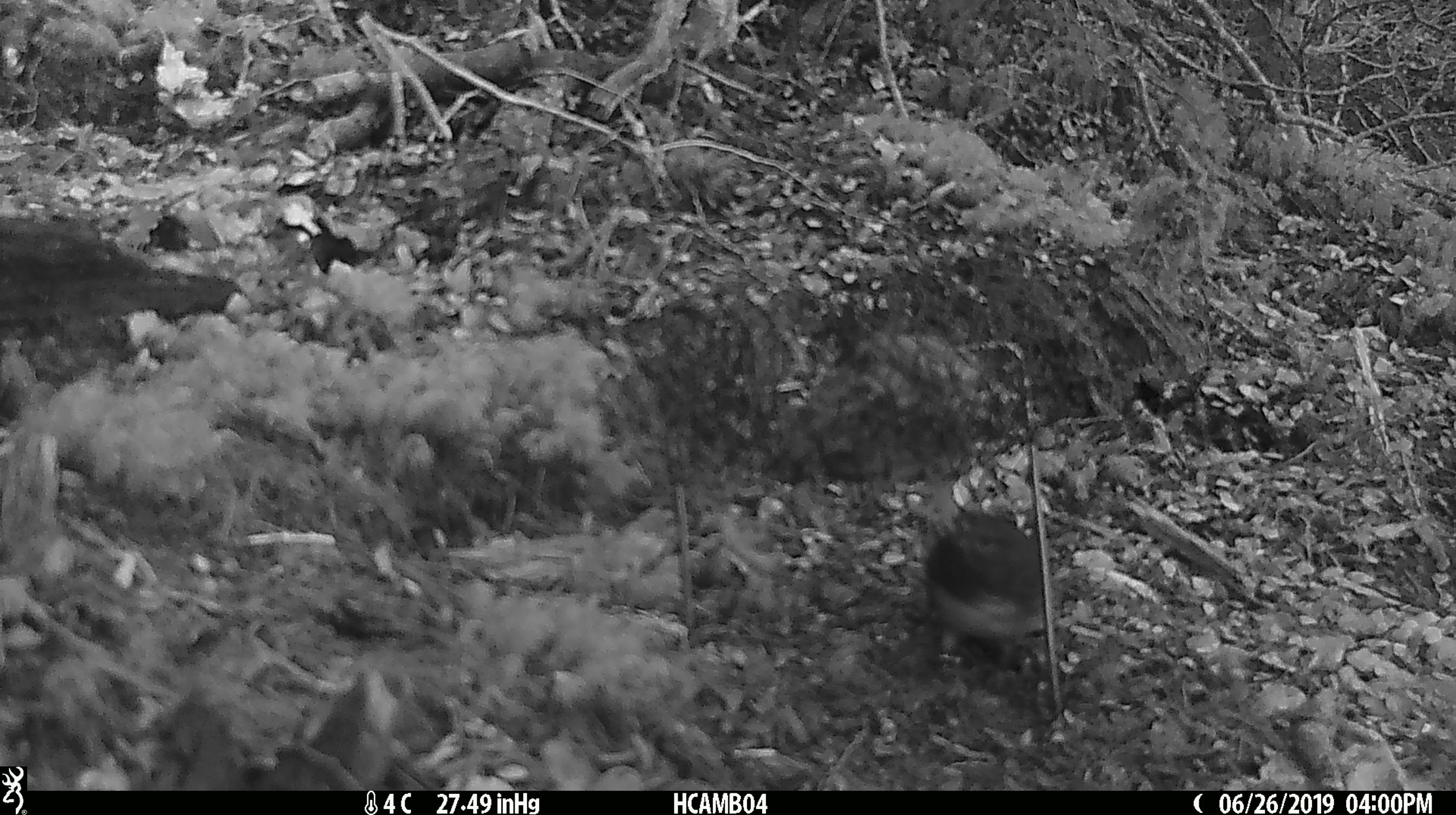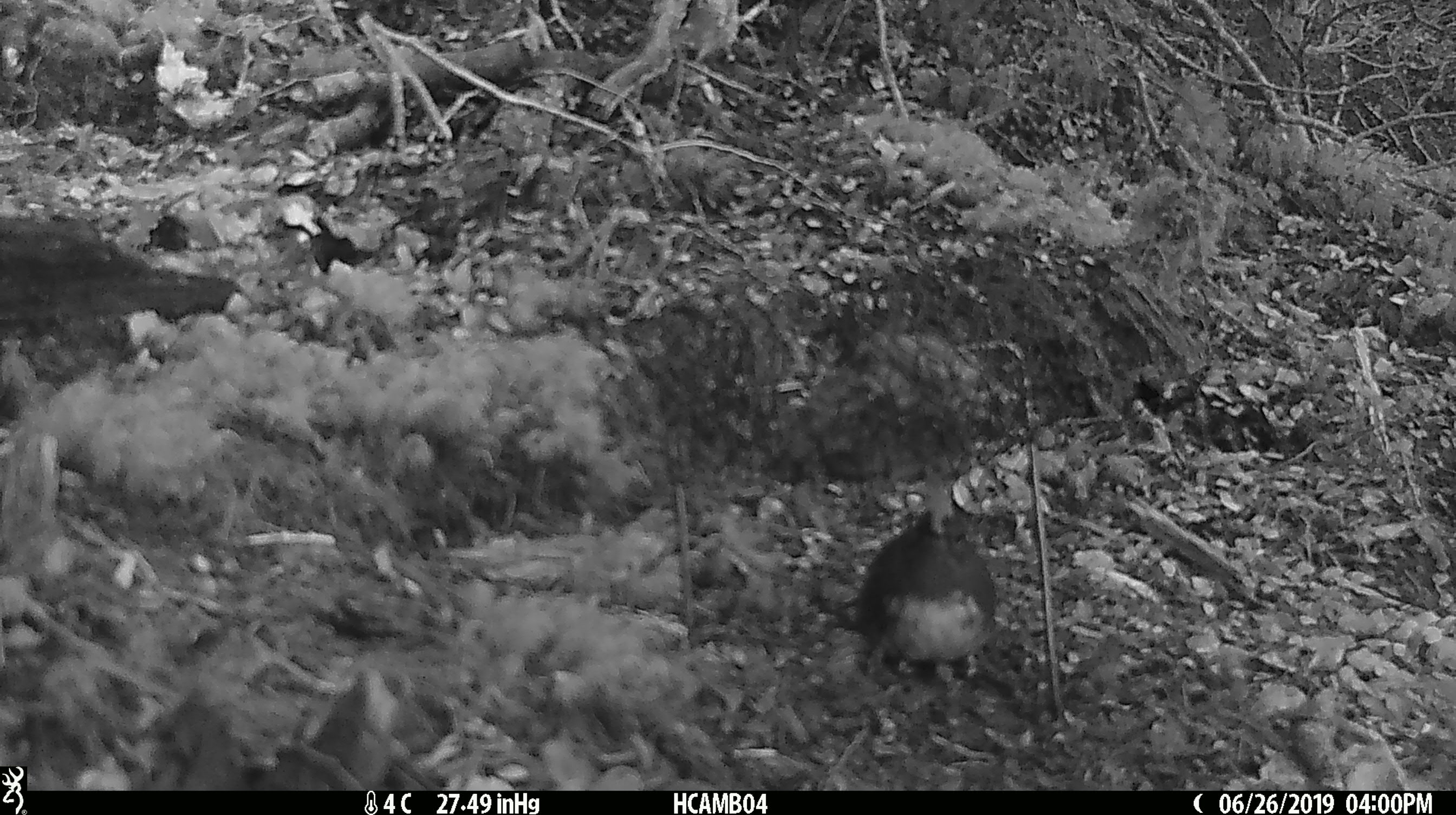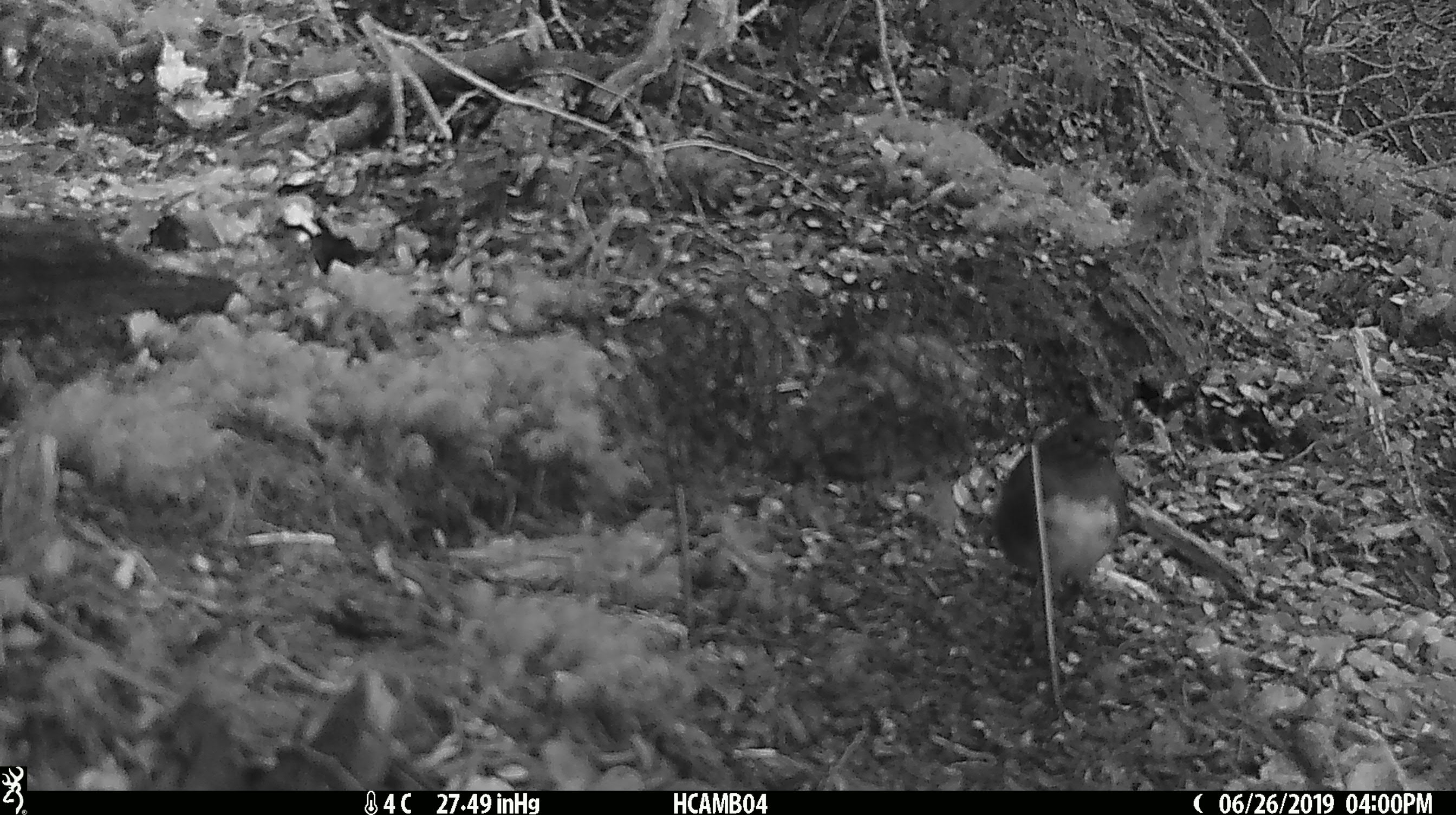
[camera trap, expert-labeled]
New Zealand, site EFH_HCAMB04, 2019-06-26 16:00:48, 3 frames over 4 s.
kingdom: Animalia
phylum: Chordata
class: Aves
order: Passeriformes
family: Petroicidae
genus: Petroica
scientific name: Petroica australis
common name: new zealand robin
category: robin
Robin (new zealand robin) (Petroica australis).